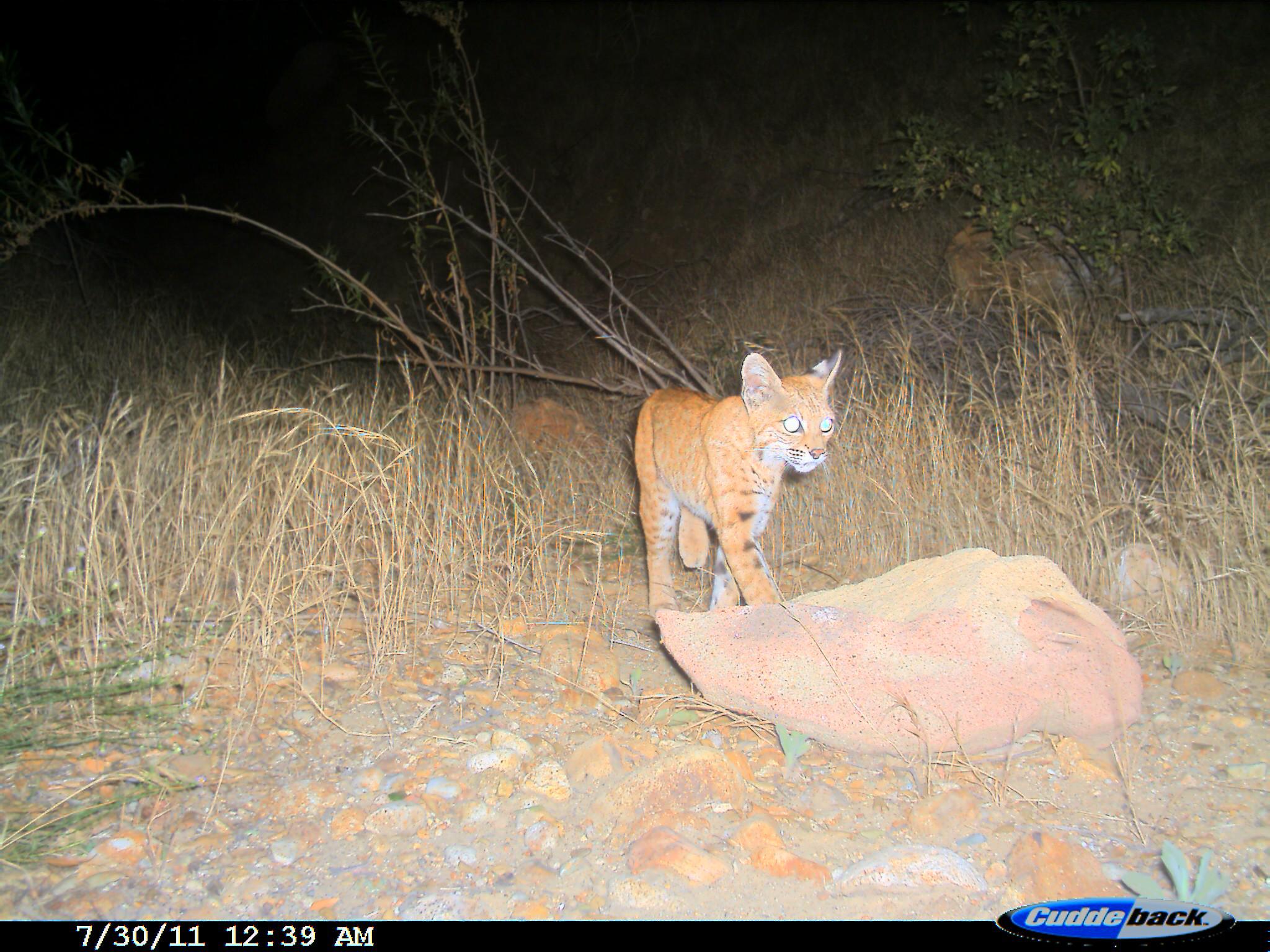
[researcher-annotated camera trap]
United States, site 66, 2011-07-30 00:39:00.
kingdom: Animalia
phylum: Chordata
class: Mammalia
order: Carnivora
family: Felidae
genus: Lynx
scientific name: Lynx rufus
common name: bobcat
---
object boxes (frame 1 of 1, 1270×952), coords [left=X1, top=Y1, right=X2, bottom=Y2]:
bobcat: [left=633, top=347, right=845, bottom=619]